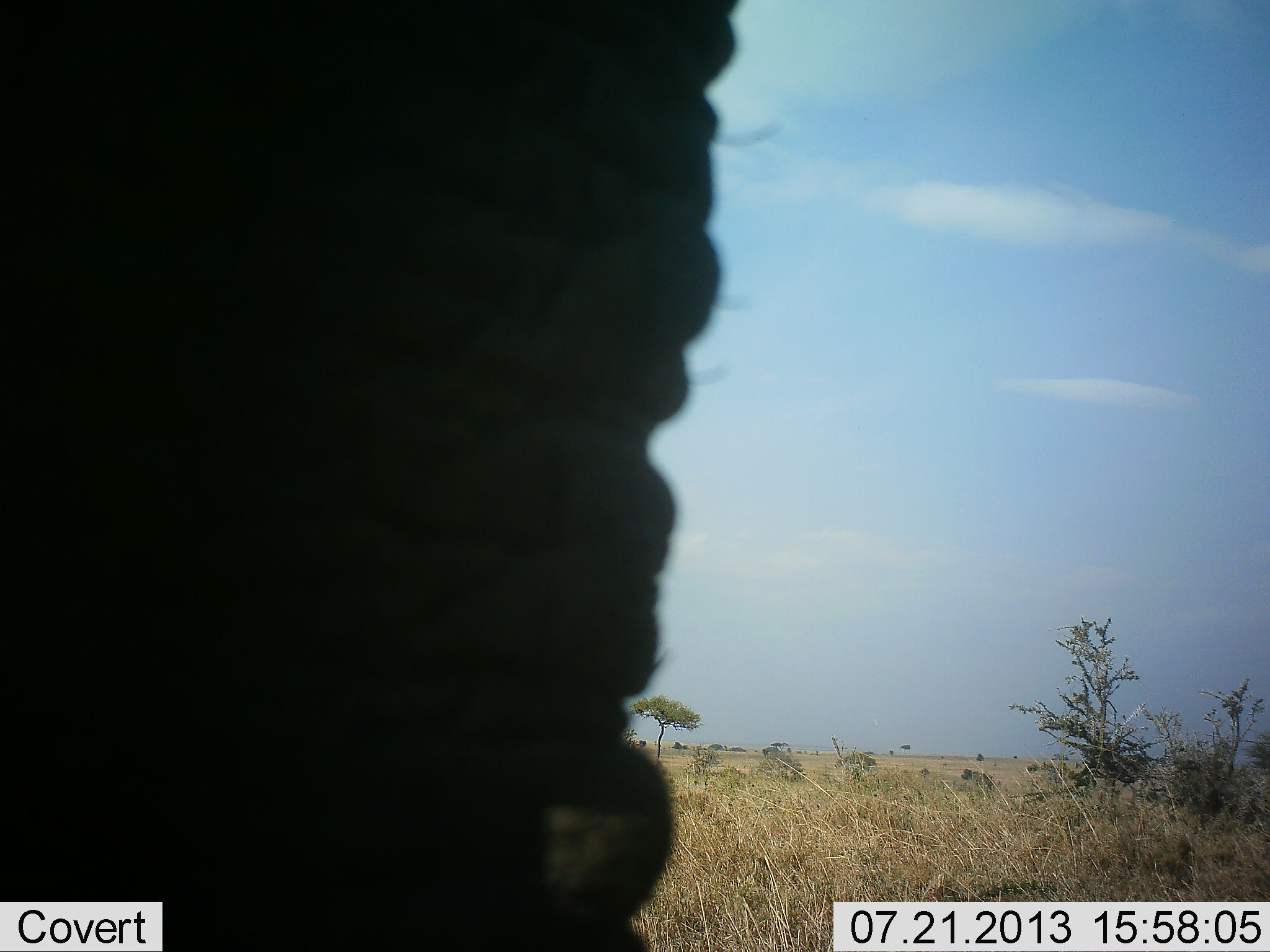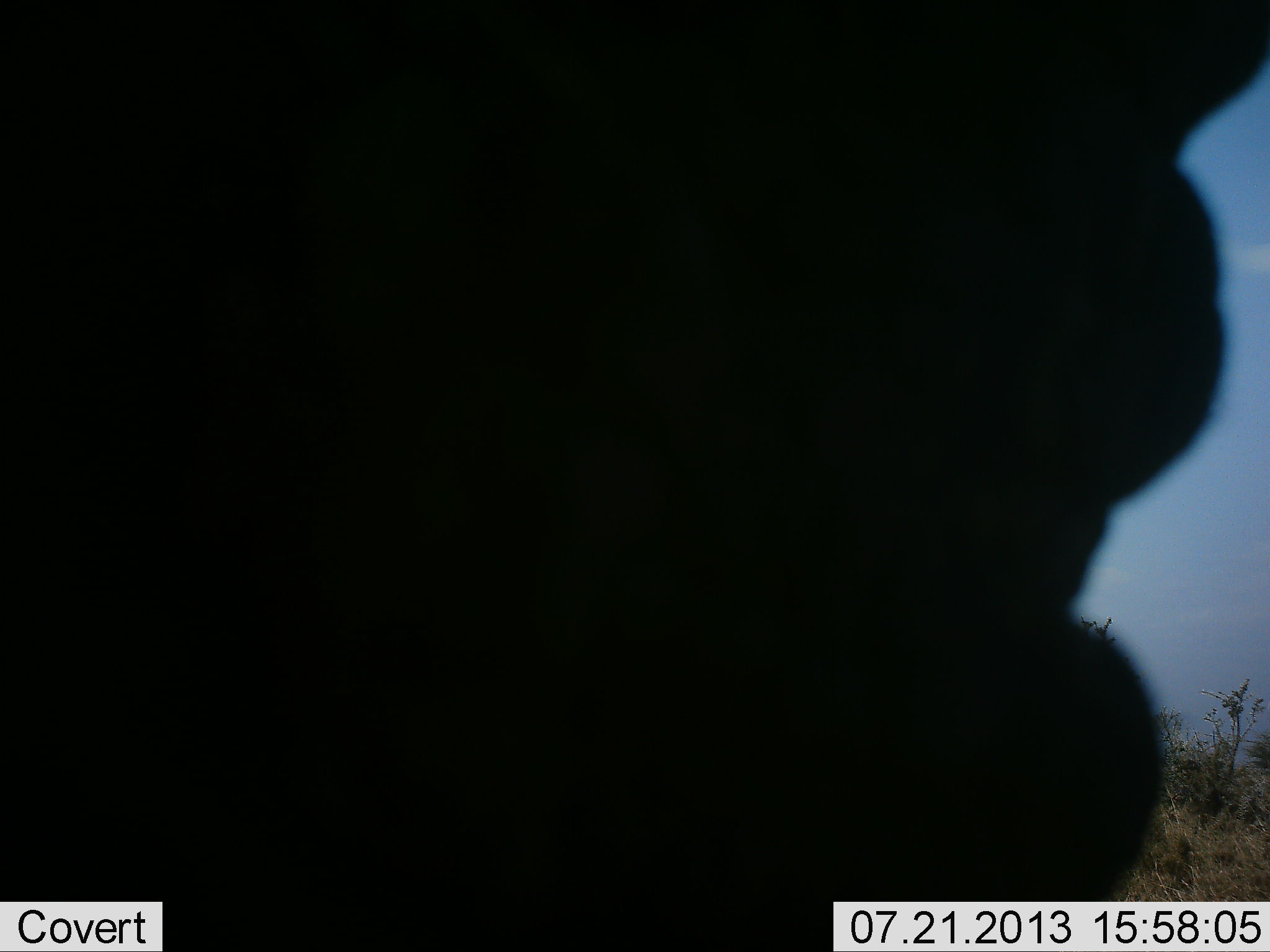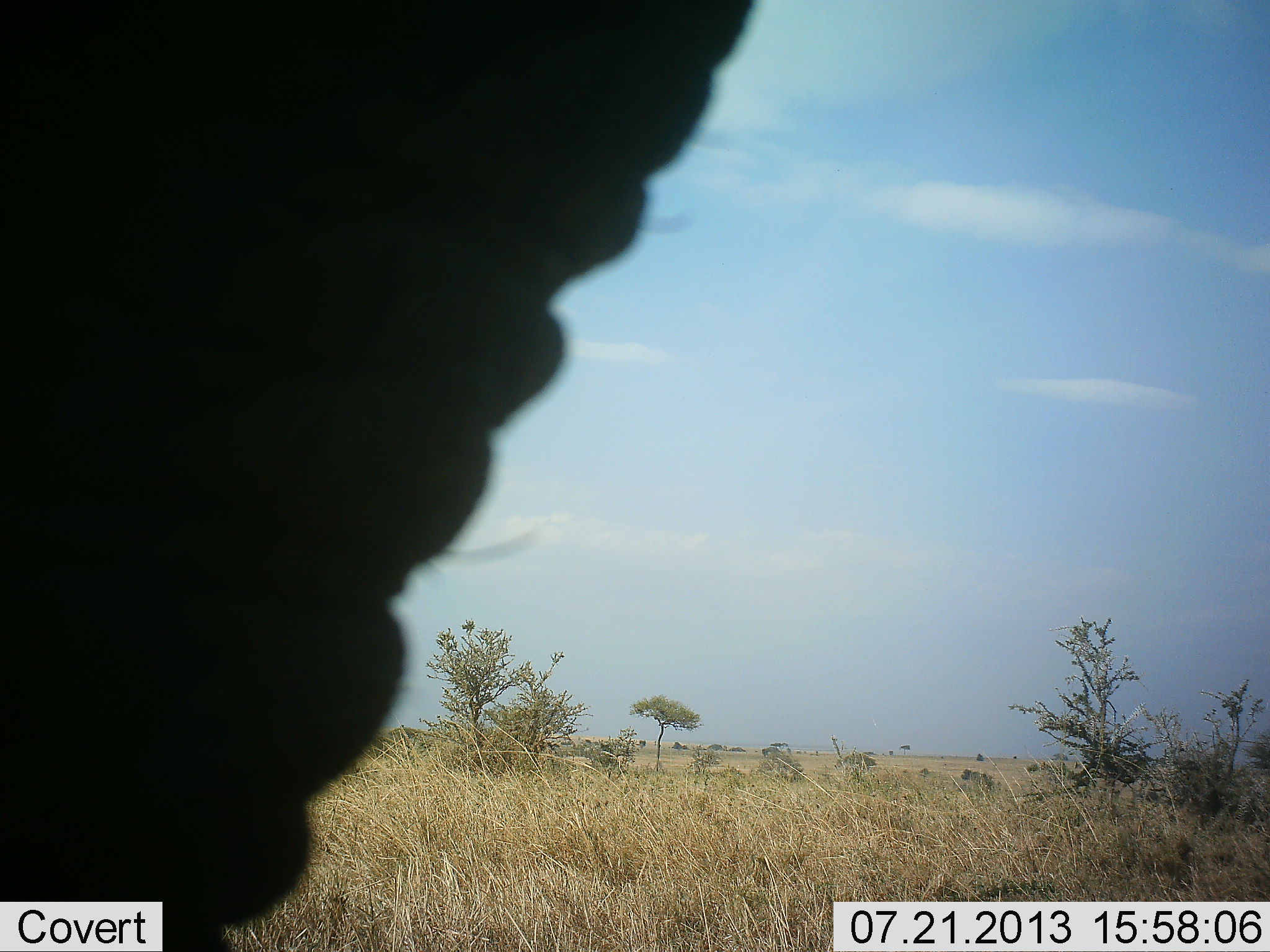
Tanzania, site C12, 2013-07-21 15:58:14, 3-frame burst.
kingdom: Animalia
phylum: Chordata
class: Mammalia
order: Proboscidea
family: Elephantidae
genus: Loxodonta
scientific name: Loxodonta africana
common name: african bush elephant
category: elephant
Elephant (african bush elephant) (Loxodonta africana), count 1. Behavior (volunteer vote fractions): standing 77%, resting 8%, moving 23%, interacting 0%. Young present (vote fraction): 0%. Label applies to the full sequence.